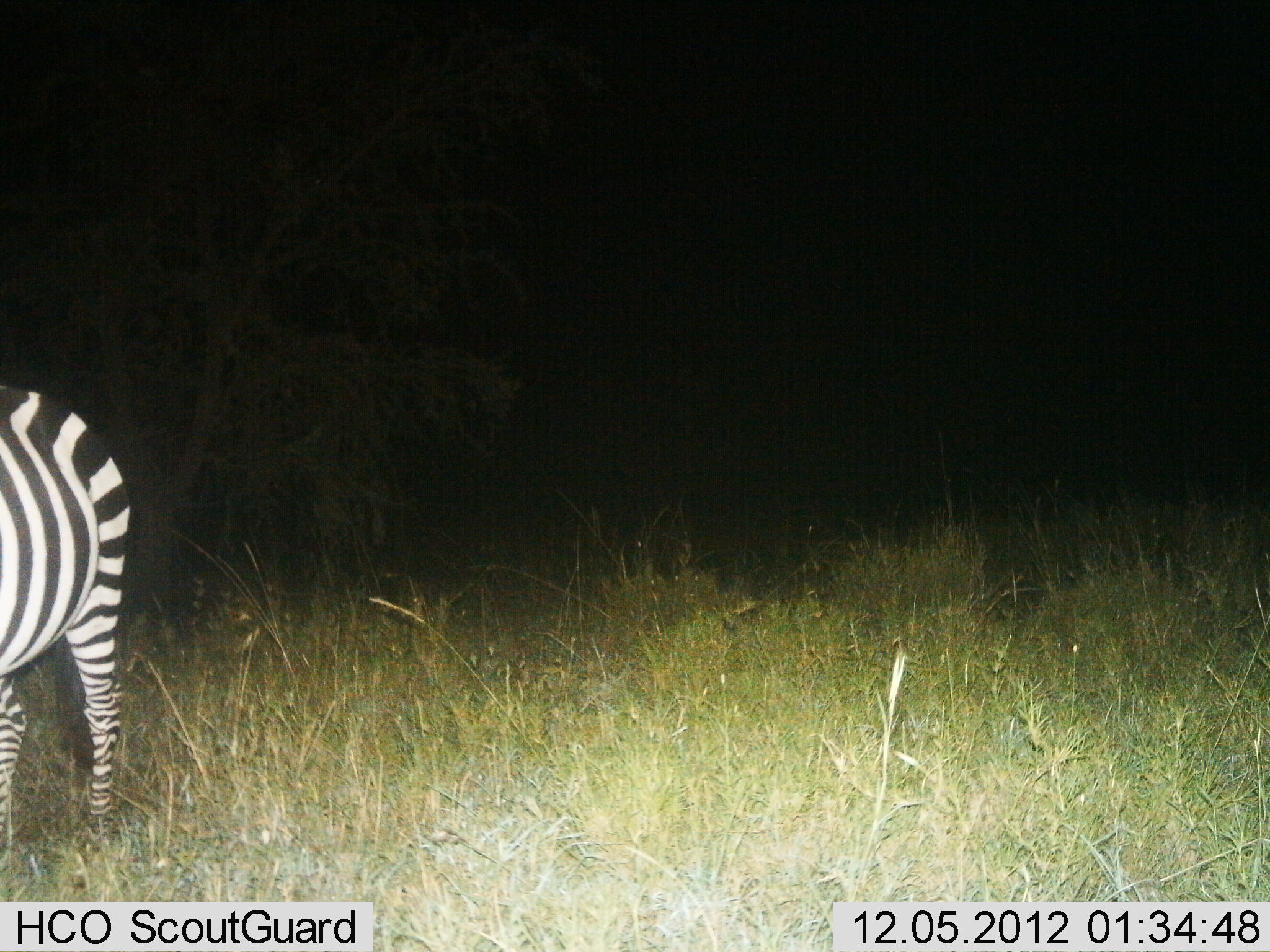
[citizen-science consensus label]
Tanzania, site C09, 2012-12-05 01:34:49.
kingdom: Animalia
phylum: Chordata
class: Mammalia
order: Perissodactyla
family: Equidae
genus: Equus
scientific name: Equus quagga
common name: plains zebra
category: zebra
Zebra (plains zebra) (Equus quagga), count 1. Behavior (volunteer vote fractions): standing 70%, resting 0%, moving 30%, interacting 0%. Young present (vote fraction): 0%. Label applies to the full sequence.